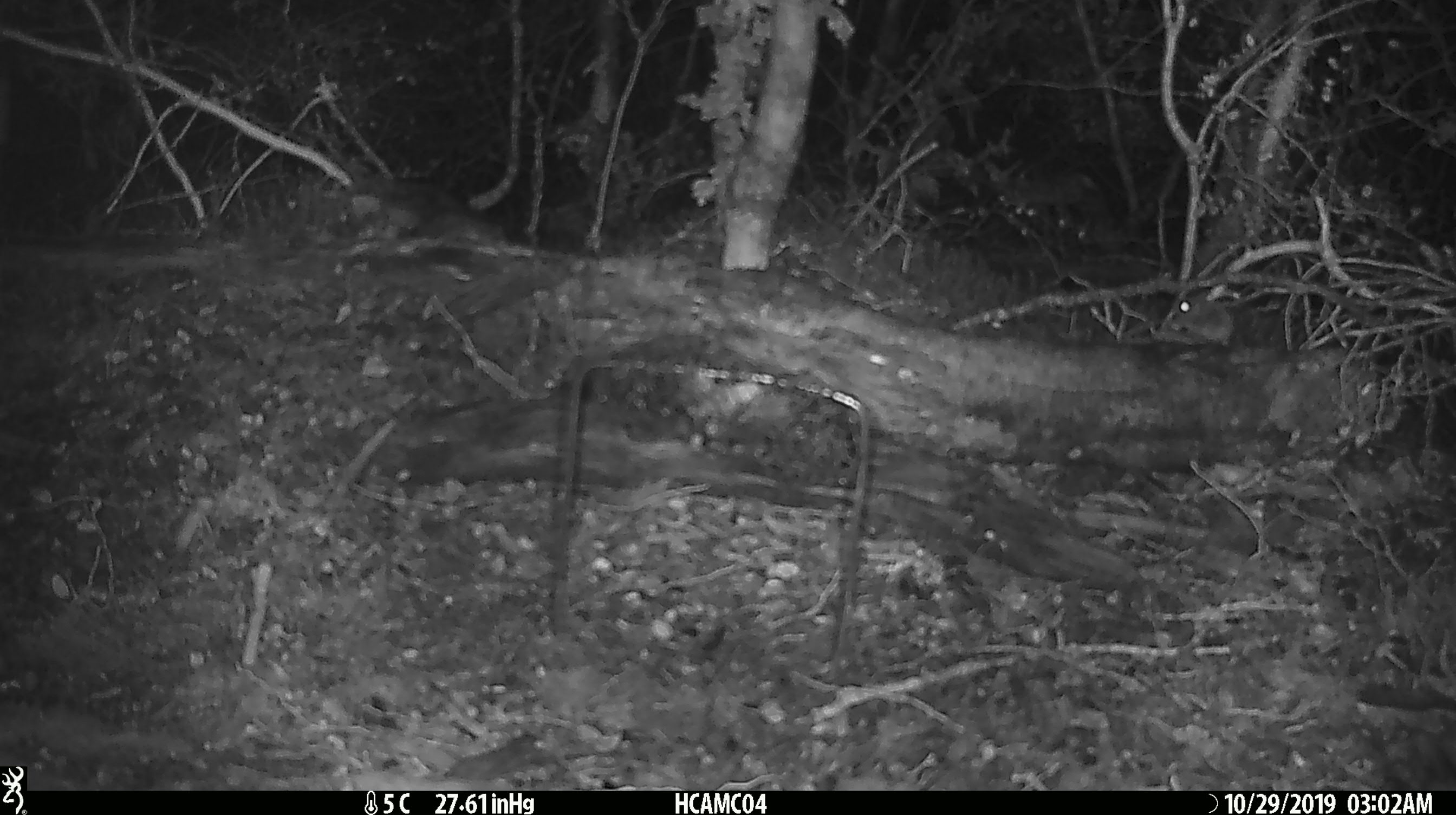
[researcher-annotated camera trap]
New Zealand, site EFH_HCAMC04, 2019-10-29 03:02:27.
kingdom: Animalia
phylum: Chordata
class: Mammalia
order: Rodentia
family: Muridae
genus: Mus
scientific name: Mus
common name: mouse